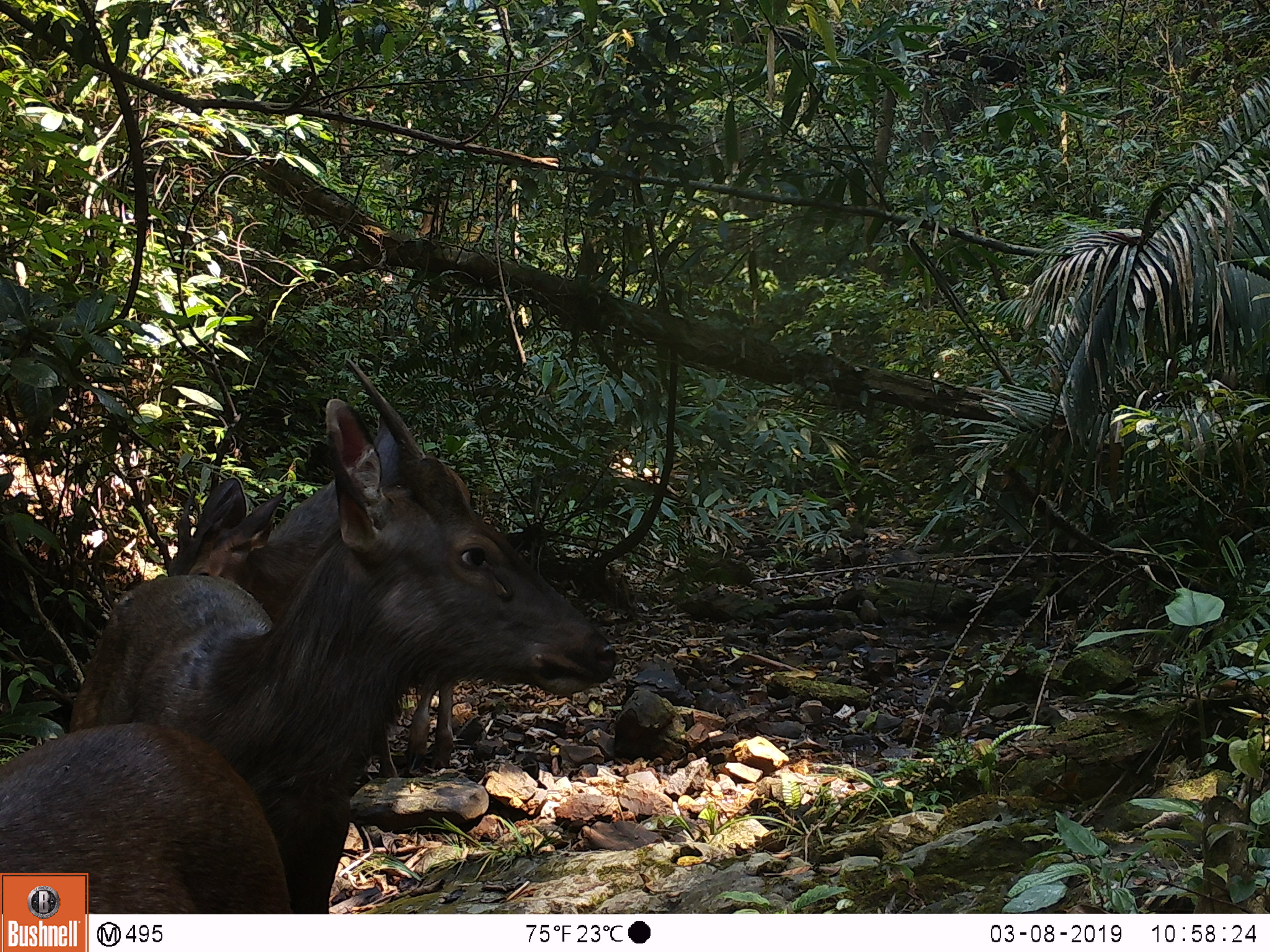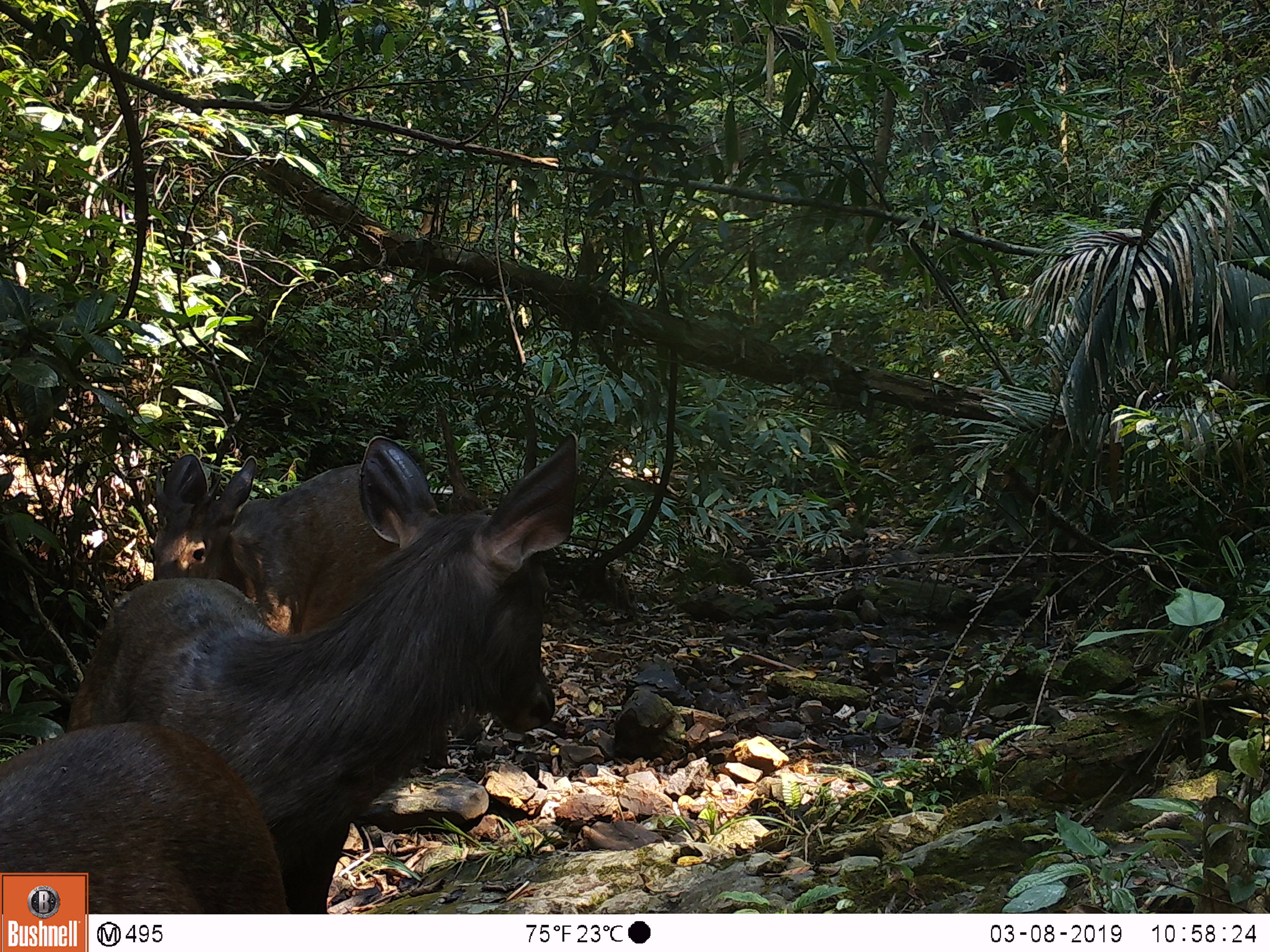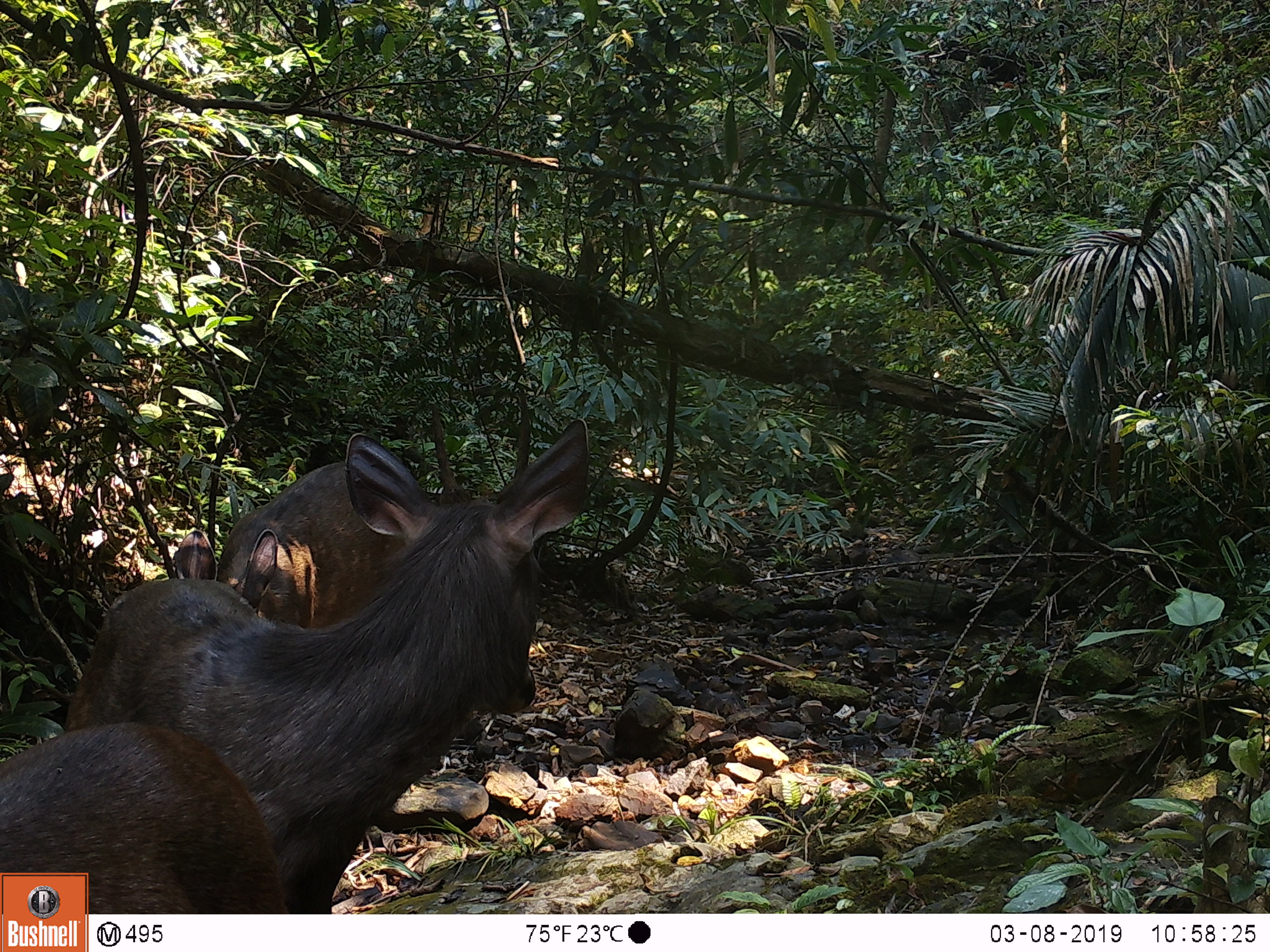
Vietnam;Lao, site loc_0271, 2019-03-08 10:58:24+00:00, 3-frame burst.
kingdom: Animalia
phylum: Chordata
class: Mammalia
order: Artiodactyla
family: Cervidae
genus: Rusa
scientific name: Rusa unicolor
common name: sambar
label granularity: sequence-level